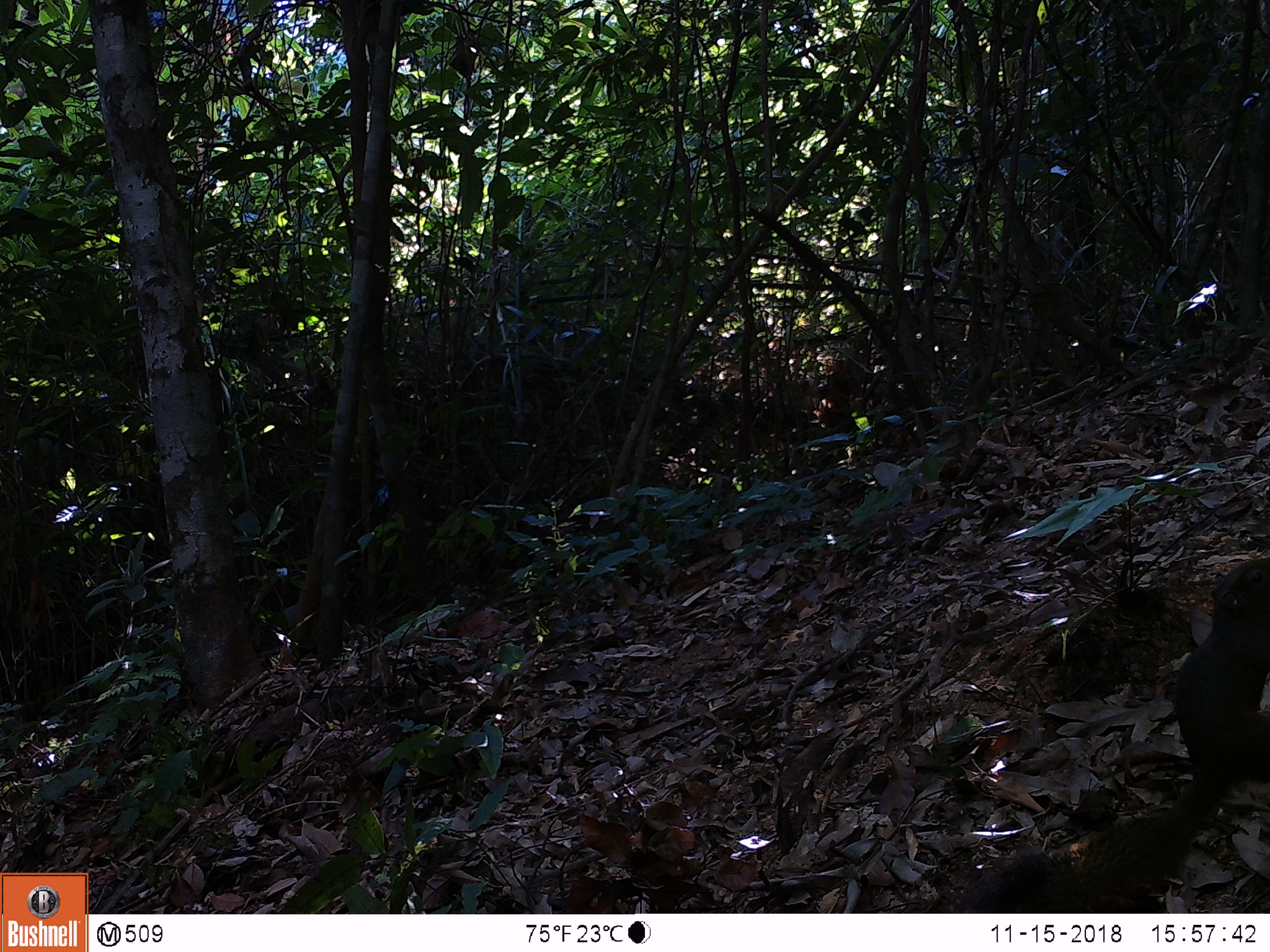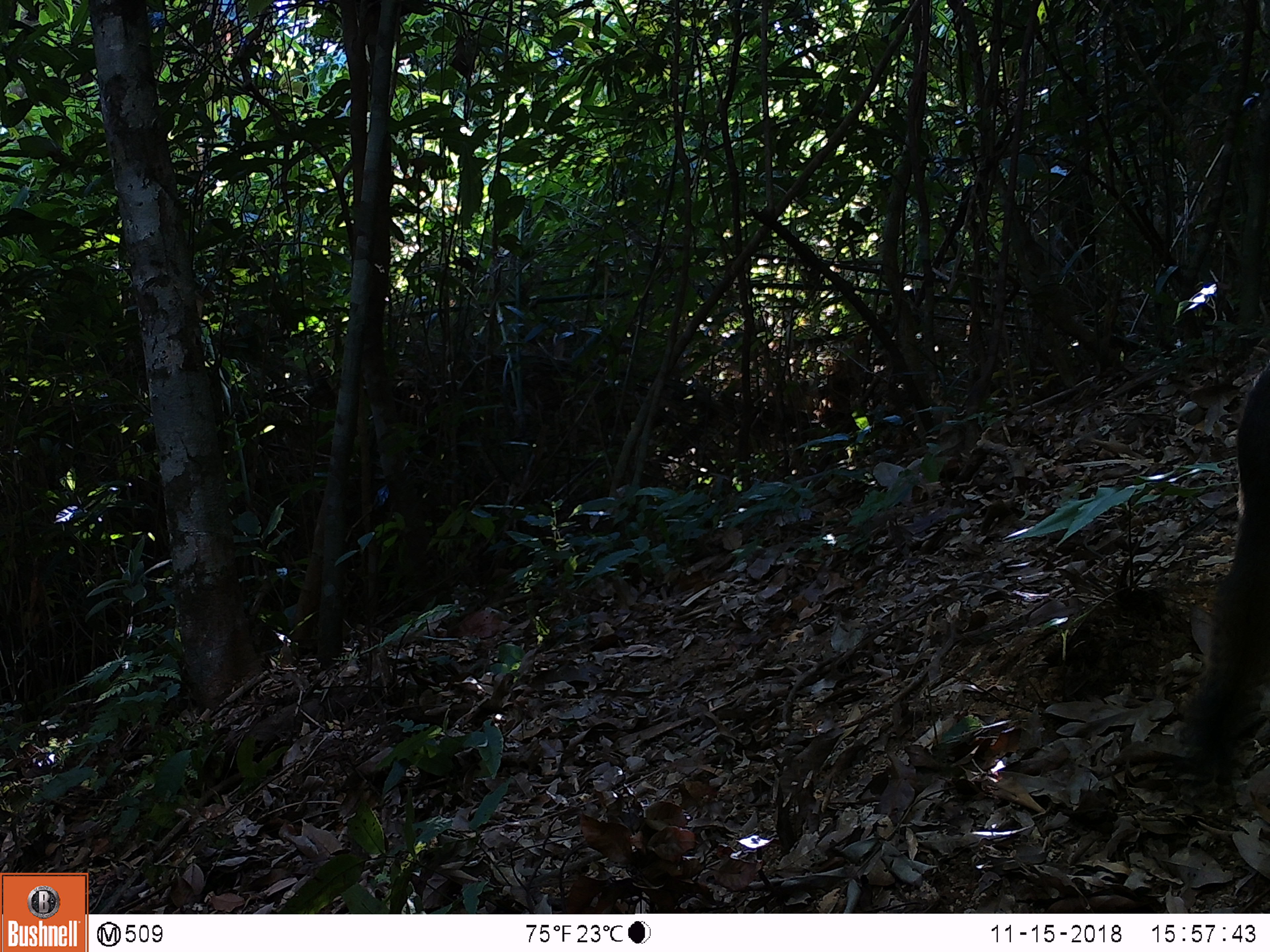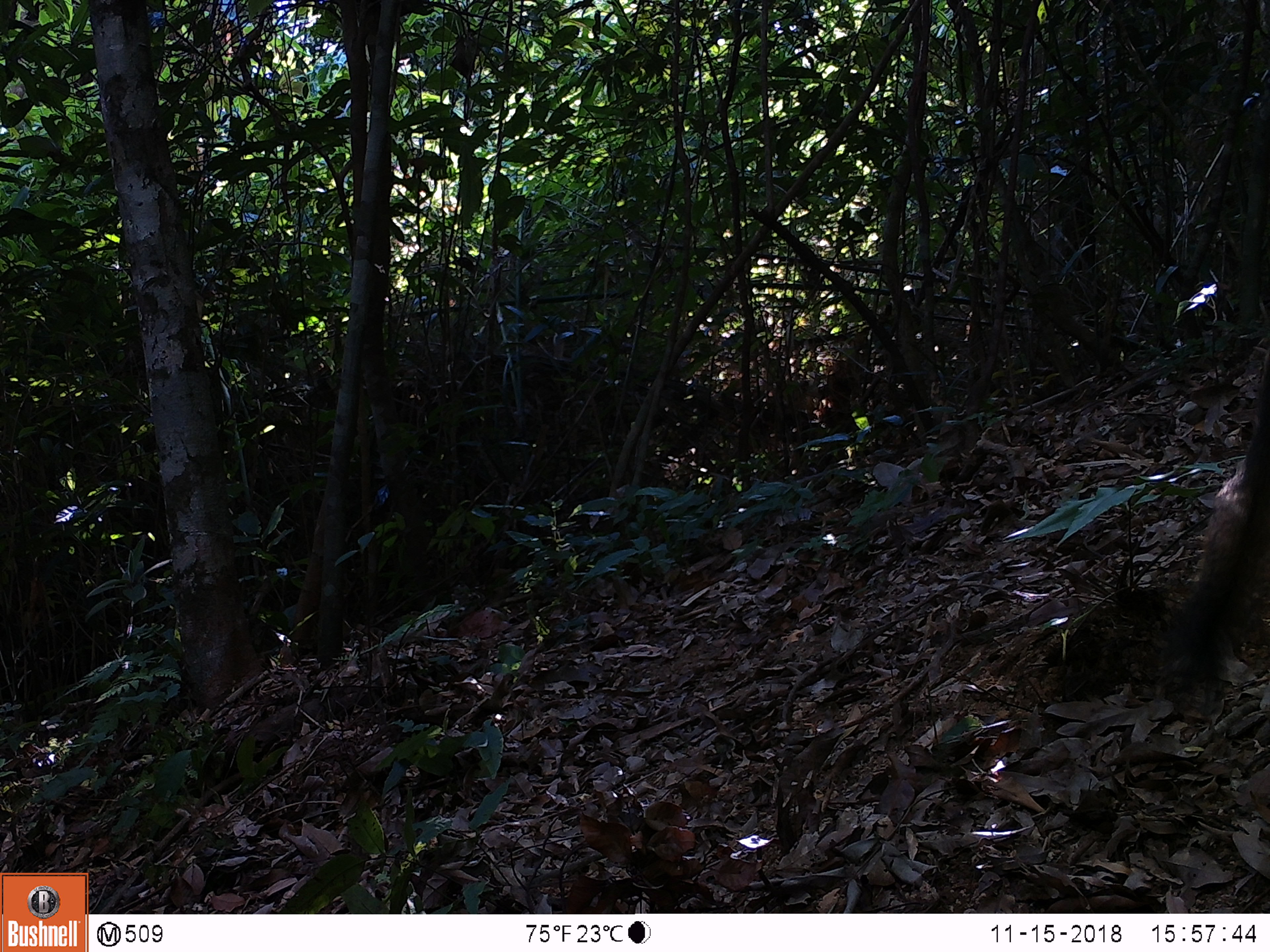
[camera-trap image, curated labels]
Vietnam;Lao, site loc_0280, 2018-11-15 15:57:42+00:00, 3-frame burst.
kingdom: Animalia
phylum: Chordata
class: Mammalia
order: Rodentia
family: Sciuridae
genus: Callosciurus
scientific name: Callosciurus erythraeus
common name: pallas's squirrel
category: pallass squirrel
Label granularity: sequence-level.